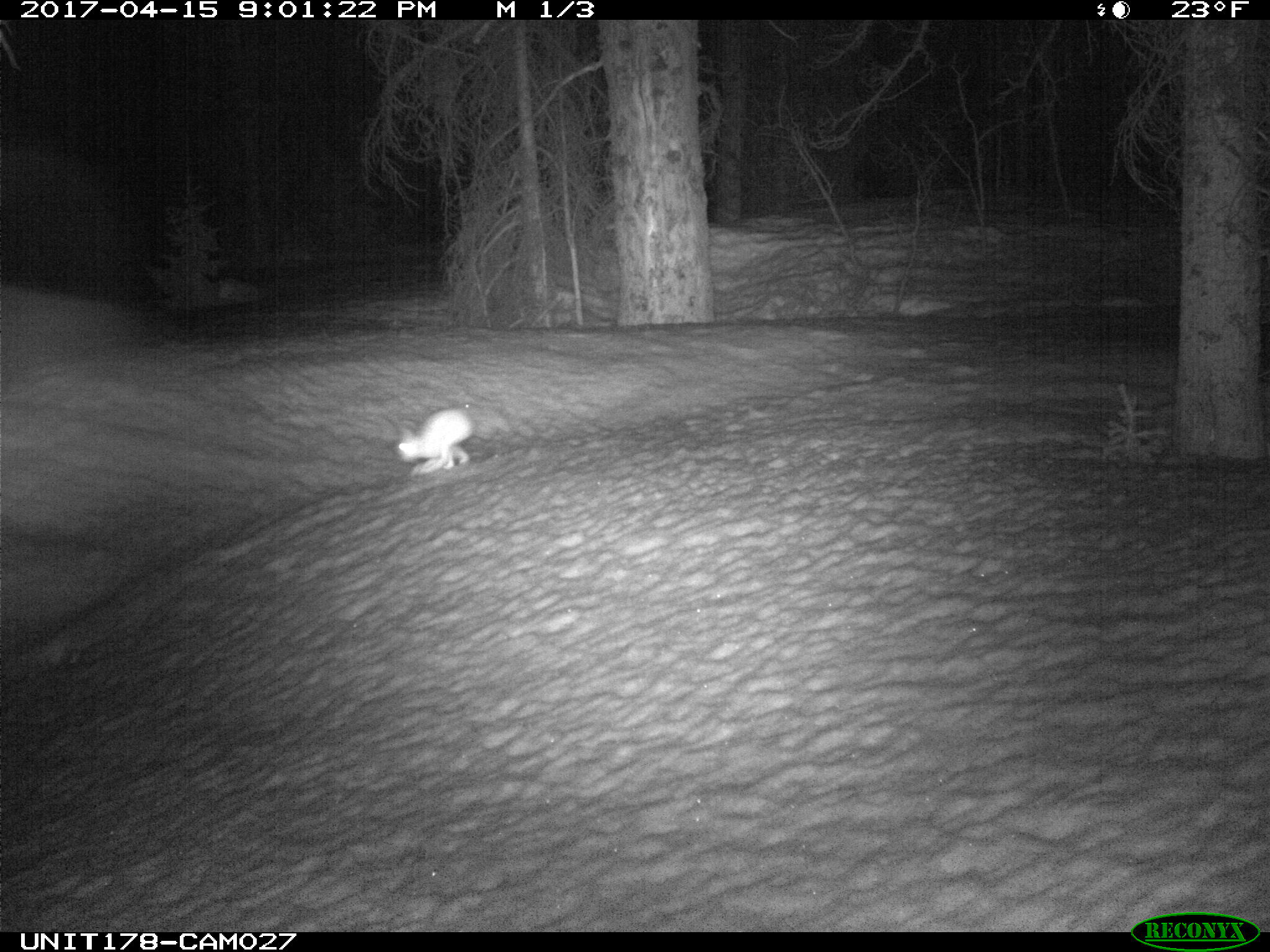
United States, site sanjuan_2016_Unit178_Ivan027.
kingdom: Animalia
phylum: Chordata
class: Mammalia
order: Lagomorpha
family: Leporidae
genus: Lepus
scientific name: Lepus americanus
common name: snowshoe hare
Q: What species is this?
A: Lepus americanus (snowshoe hare).